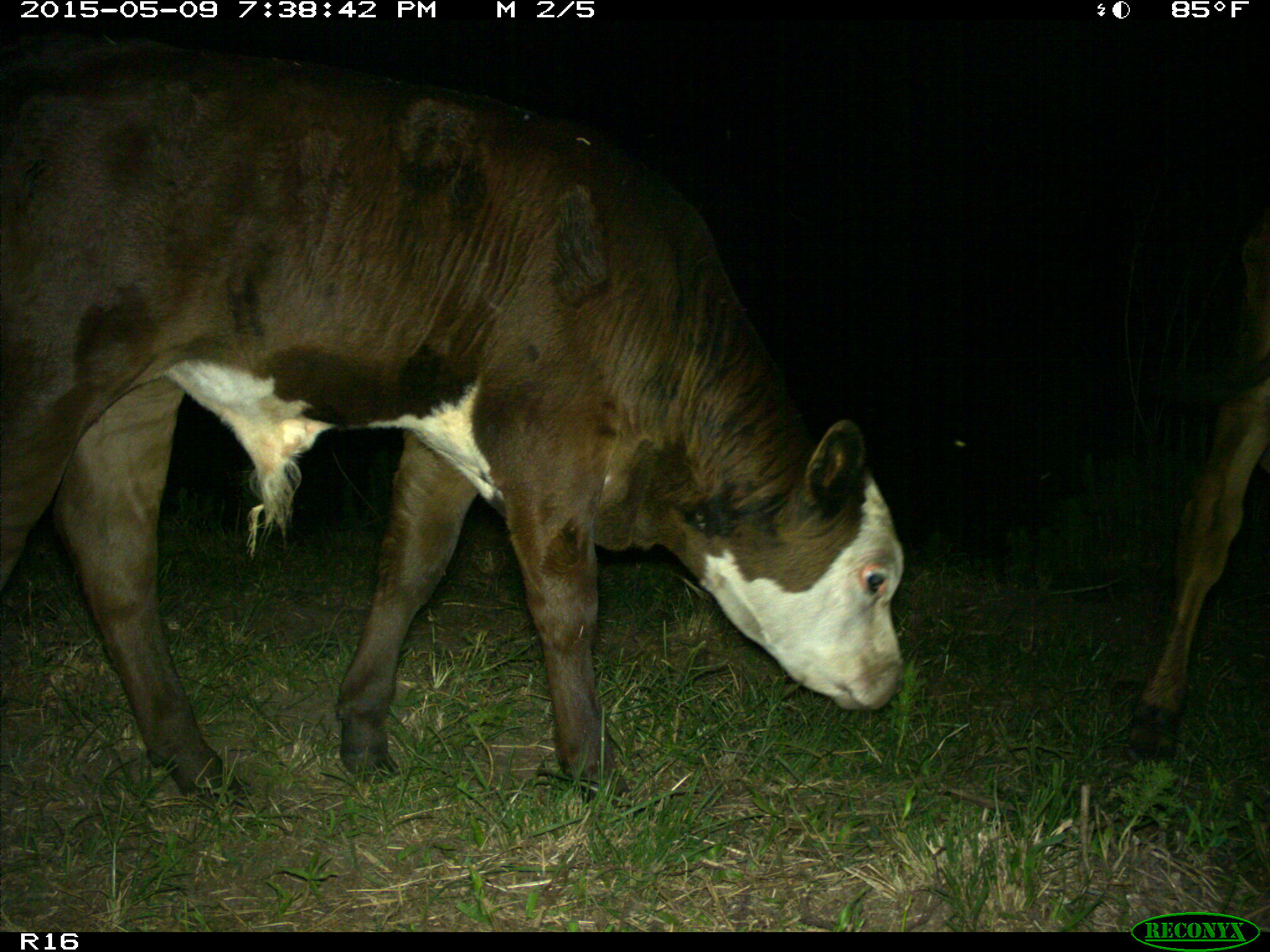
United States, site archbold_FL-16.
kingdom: Animalia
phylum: Chordata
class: Mammalia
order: Artiodactyla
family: Bovidae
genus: Bos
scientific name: Bos taurus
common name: domestic cow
Bos taurus (domestic cow).